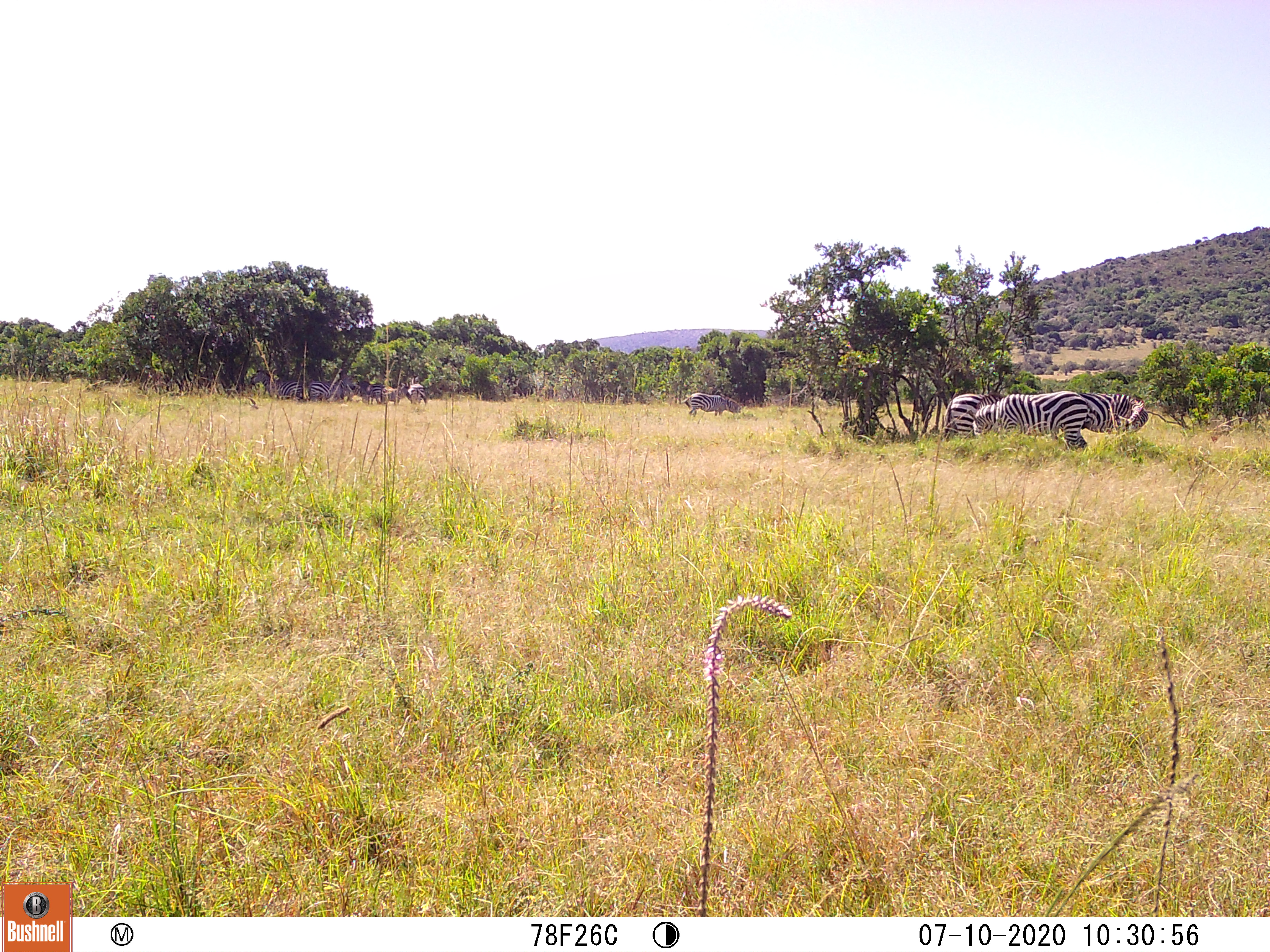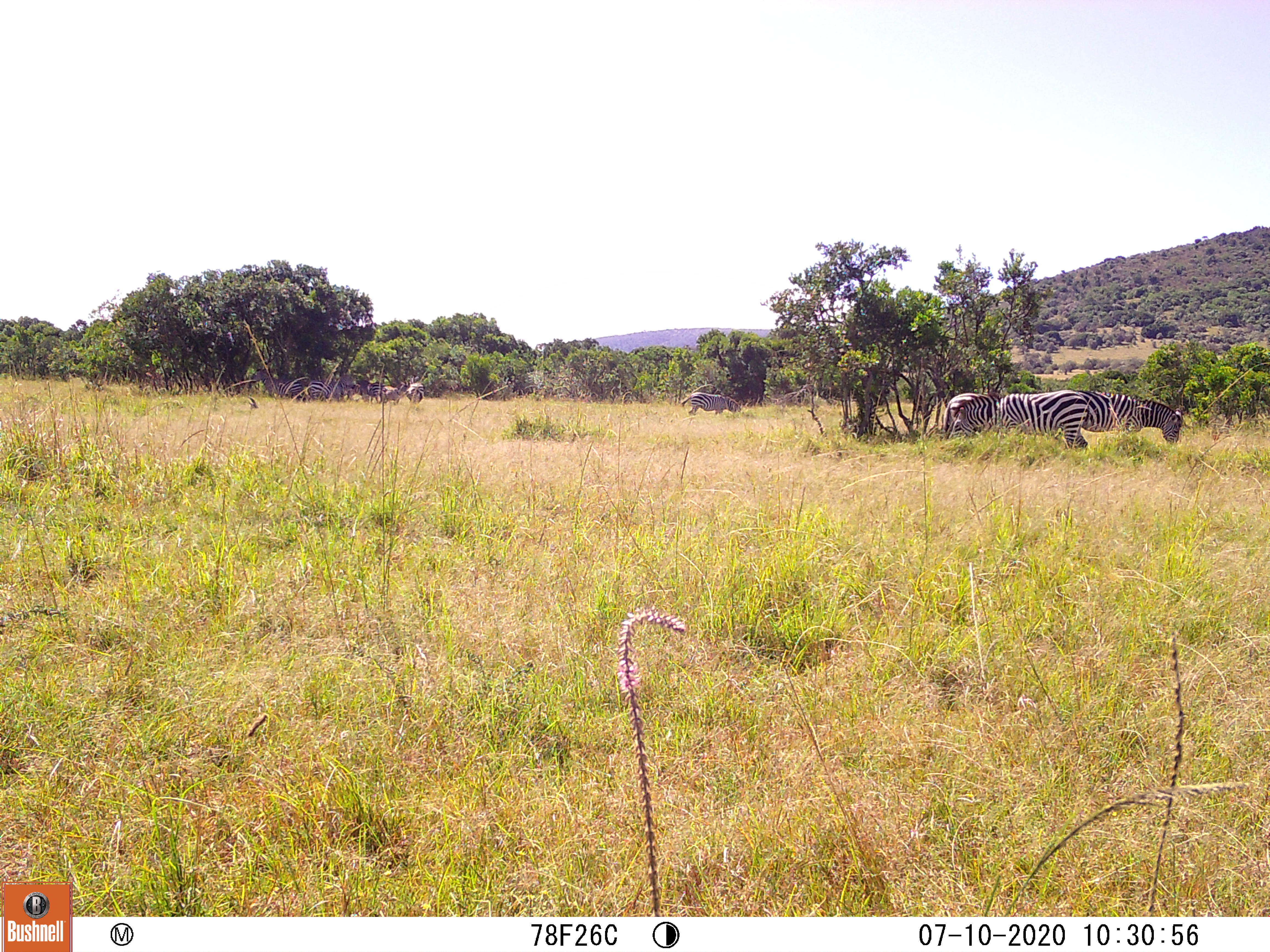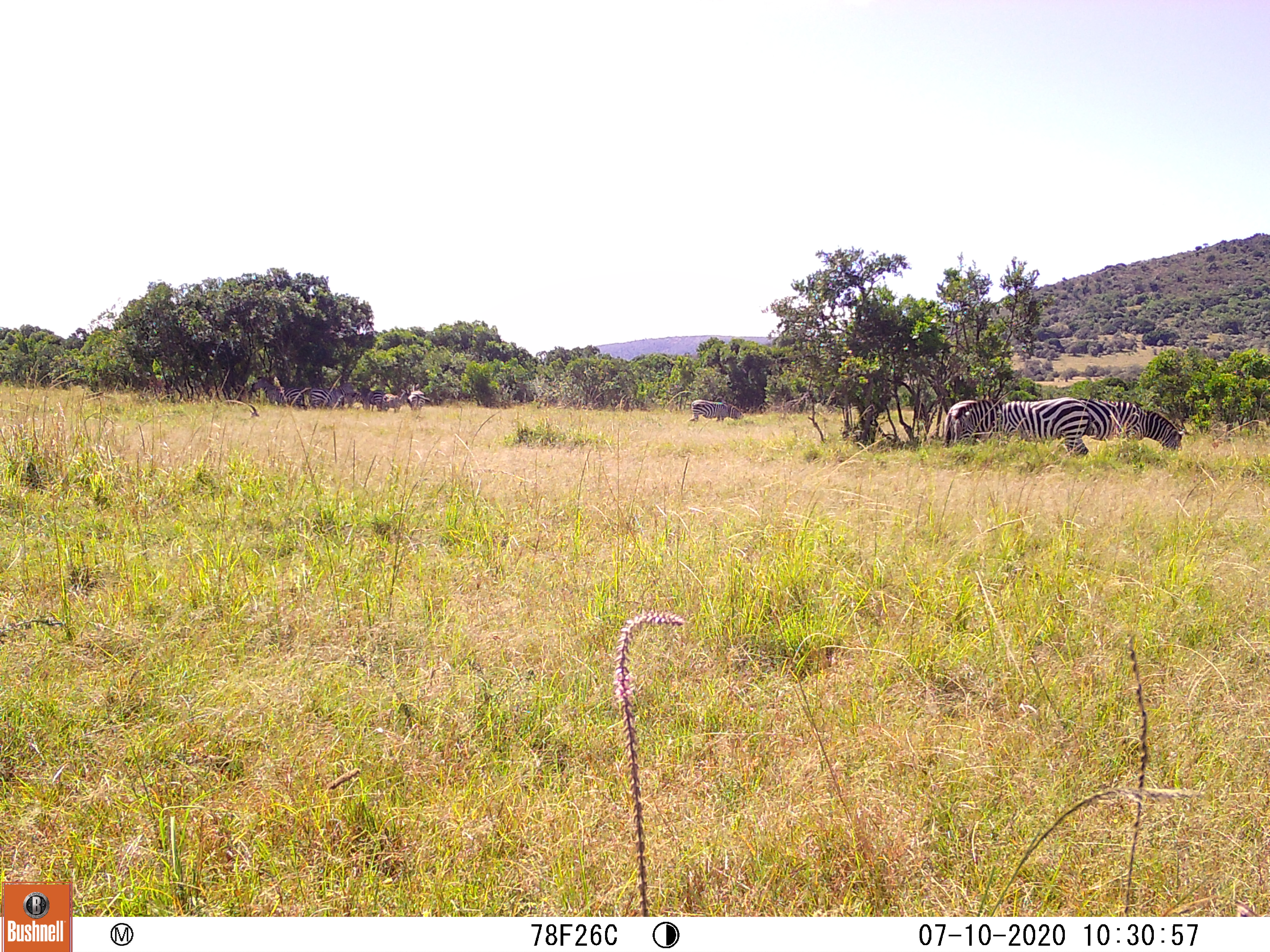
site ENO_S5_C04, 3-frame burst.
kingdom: Animalia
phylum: Chordata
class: Mammalia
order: Perissodactyla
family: Equidae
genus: Equus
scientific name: Equus quagga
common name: plains zebra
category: zebraplains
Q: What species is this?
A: Zebraplains (plains zebra) (Equus quagga).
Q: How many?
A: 9.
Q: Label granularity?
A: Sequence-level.